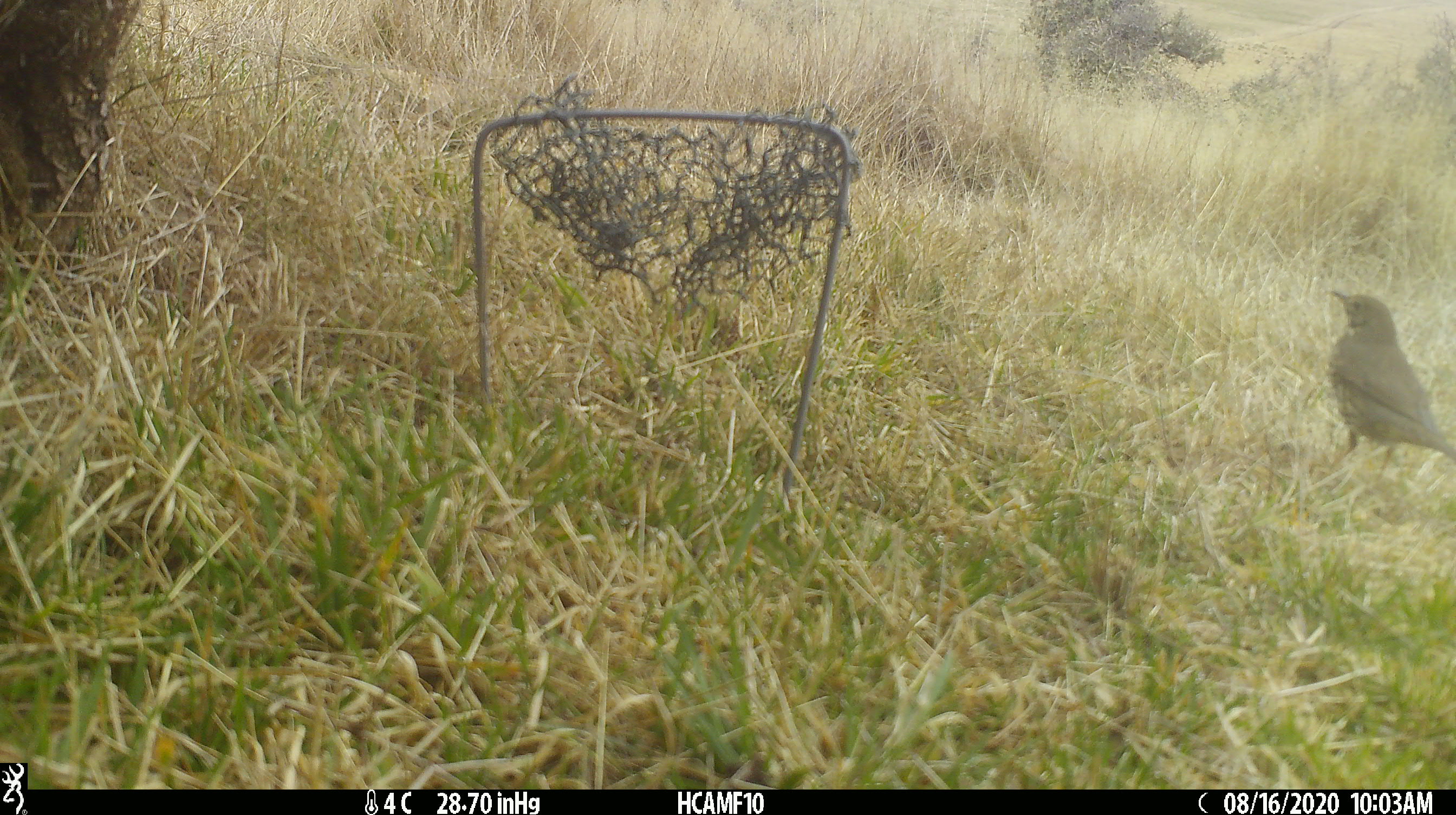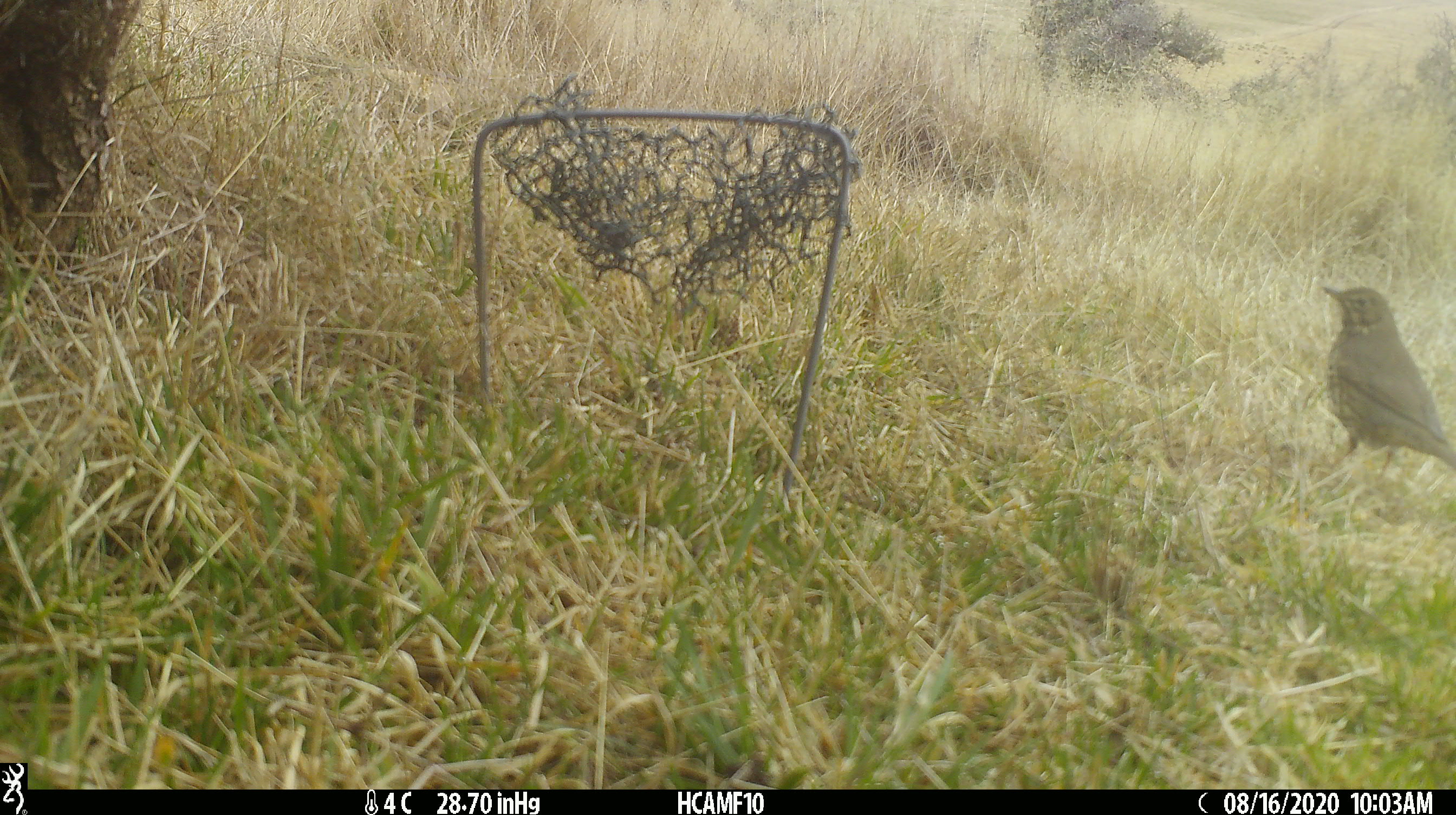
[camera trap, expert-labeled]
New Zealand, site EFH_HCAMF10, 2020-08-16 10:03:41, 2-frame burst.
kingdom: Animalia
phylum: Chordata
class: Aves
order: Passeriformes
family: Turdidae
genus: Turdus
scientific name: Turdus philomelos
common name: song thrush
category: thrush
Thrush (song thrush) (Turdus philomelos).